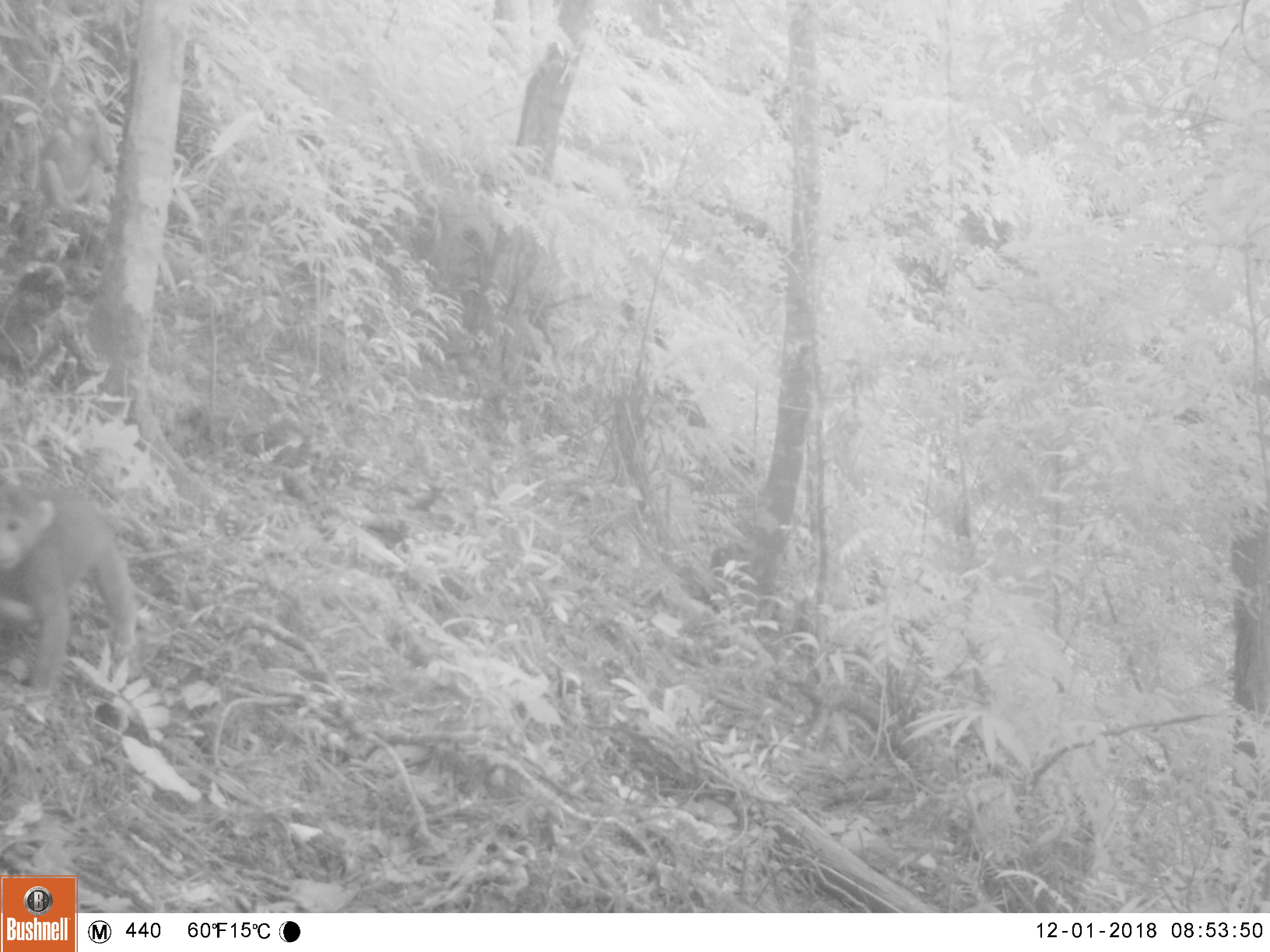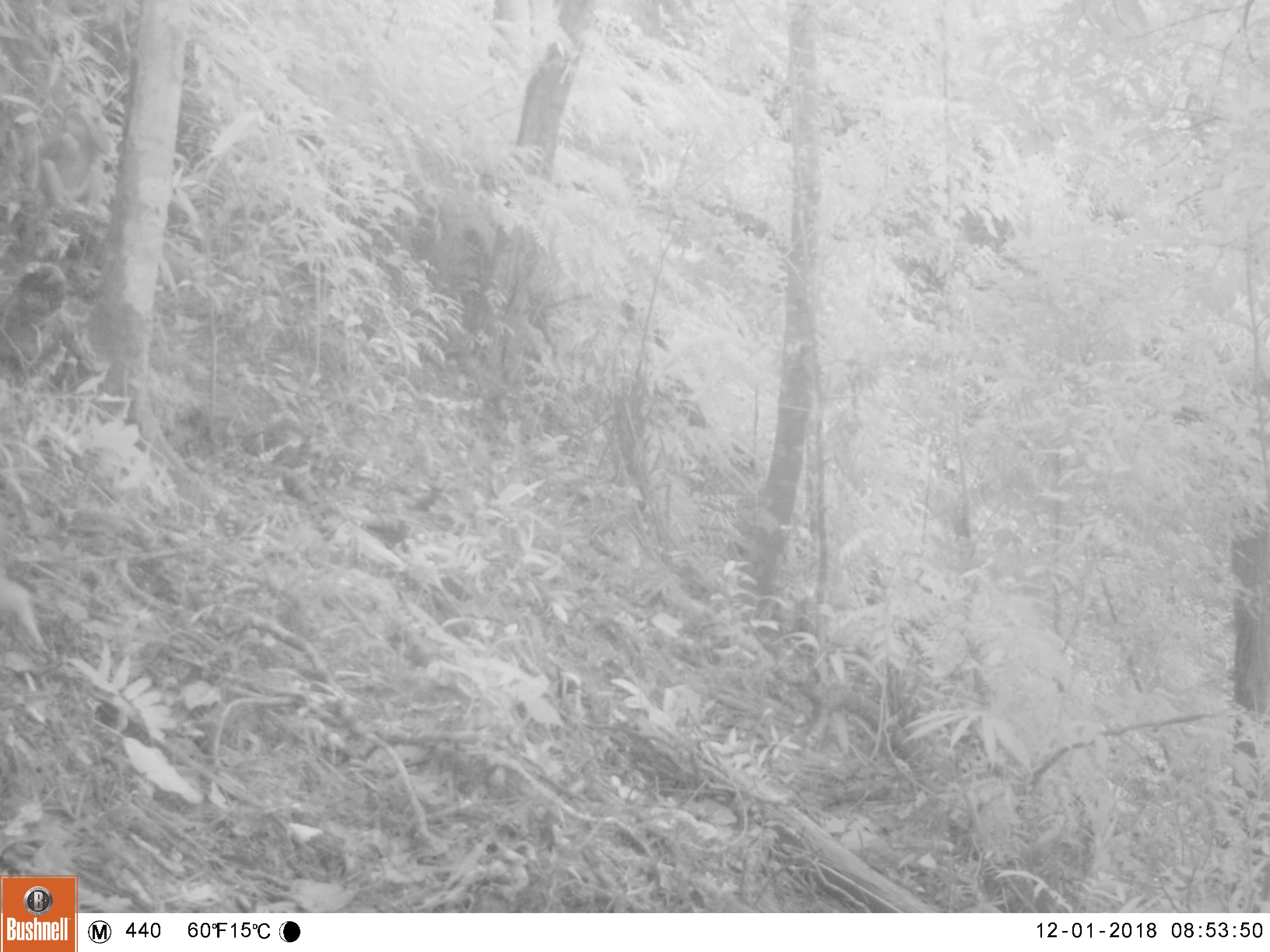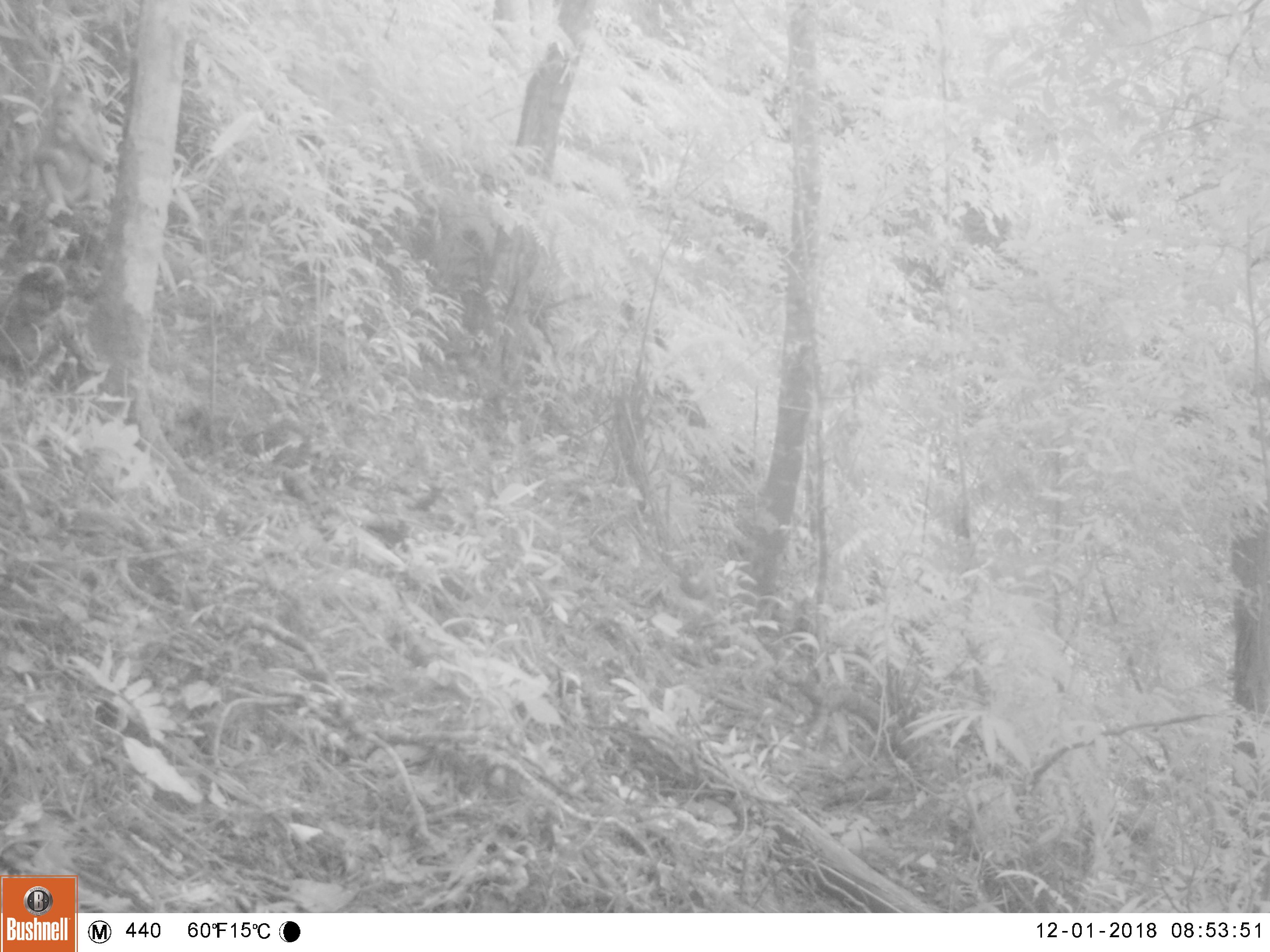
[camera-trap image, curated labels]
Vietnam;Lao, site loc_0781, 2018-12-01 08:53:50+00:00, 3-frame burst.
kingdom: Animalia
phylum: Chordata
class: Mammalia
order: Primates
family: Cercopithecidae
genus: Macaca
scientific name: Macaca arctoides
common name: stump-tailed macaque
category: stump tailed macaque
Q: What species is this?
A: Stump tailed macaque (stump-tailed macaque) (Macaca arctoides).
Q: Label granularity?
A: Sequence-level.